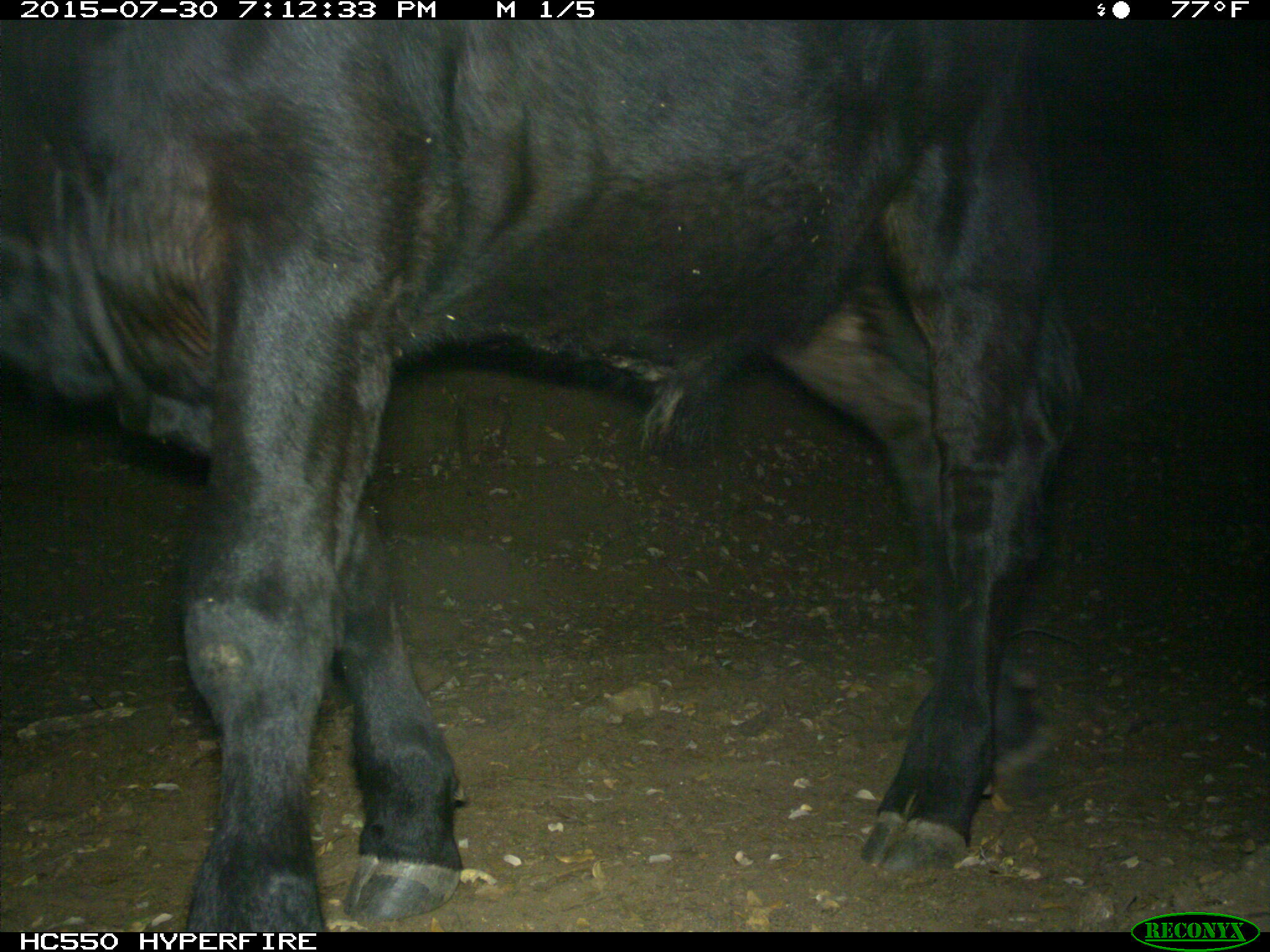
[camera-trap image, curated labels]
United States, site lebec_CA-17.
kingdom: Animalia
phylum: Chordata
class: Mammalia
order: Artiodactyla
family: Bovidae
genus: Bos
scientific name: Bos taurus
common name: domestic cow